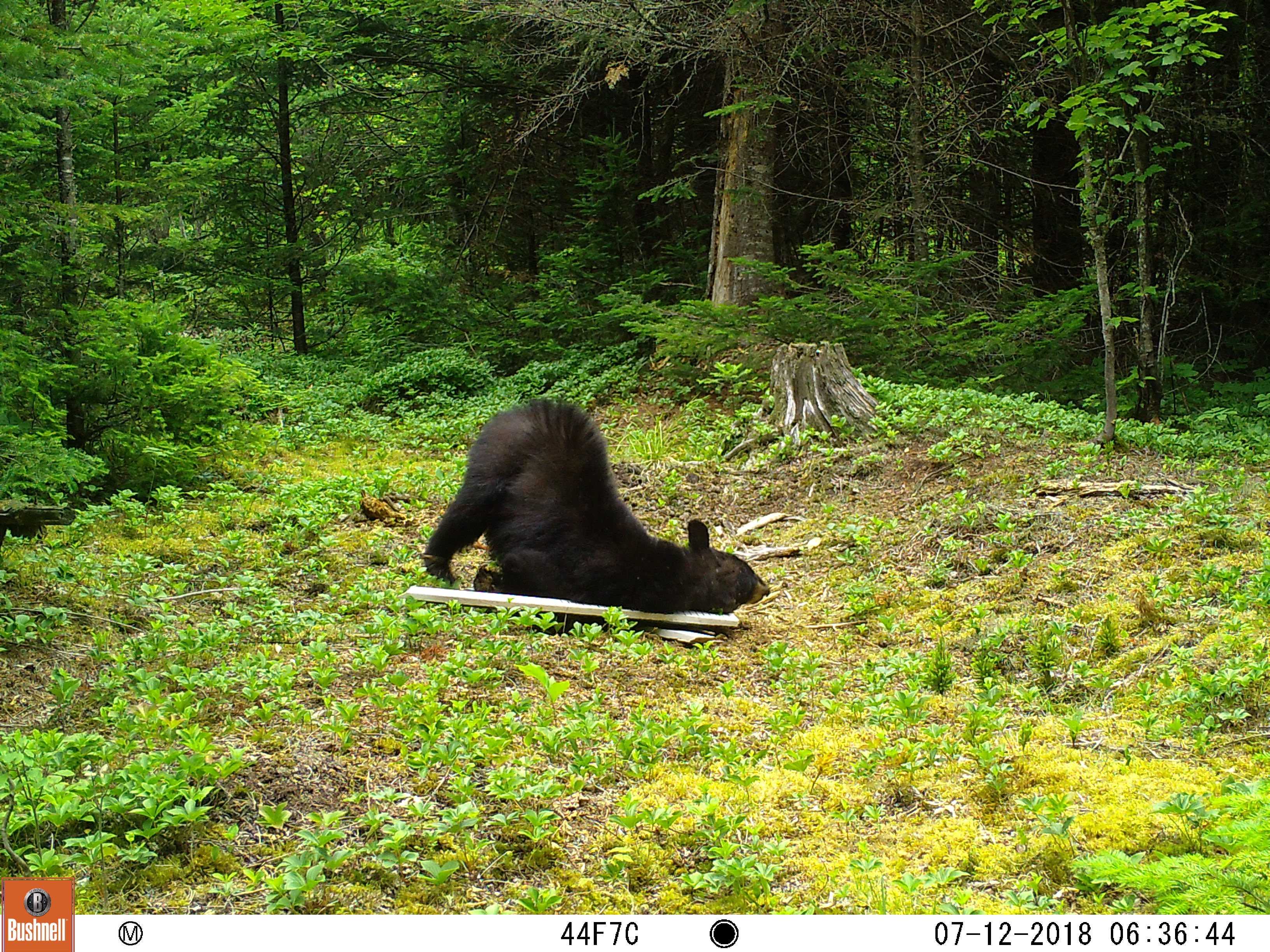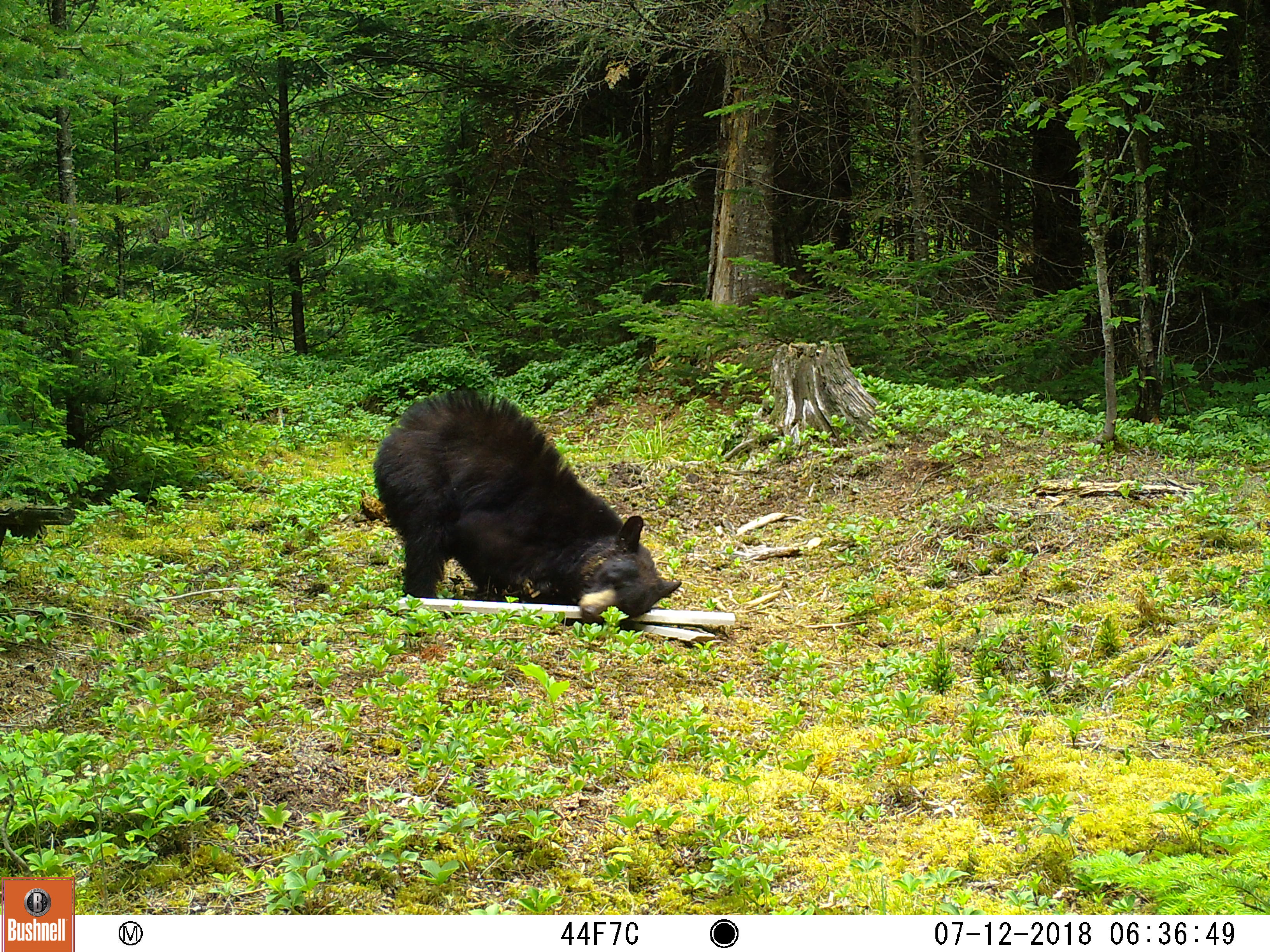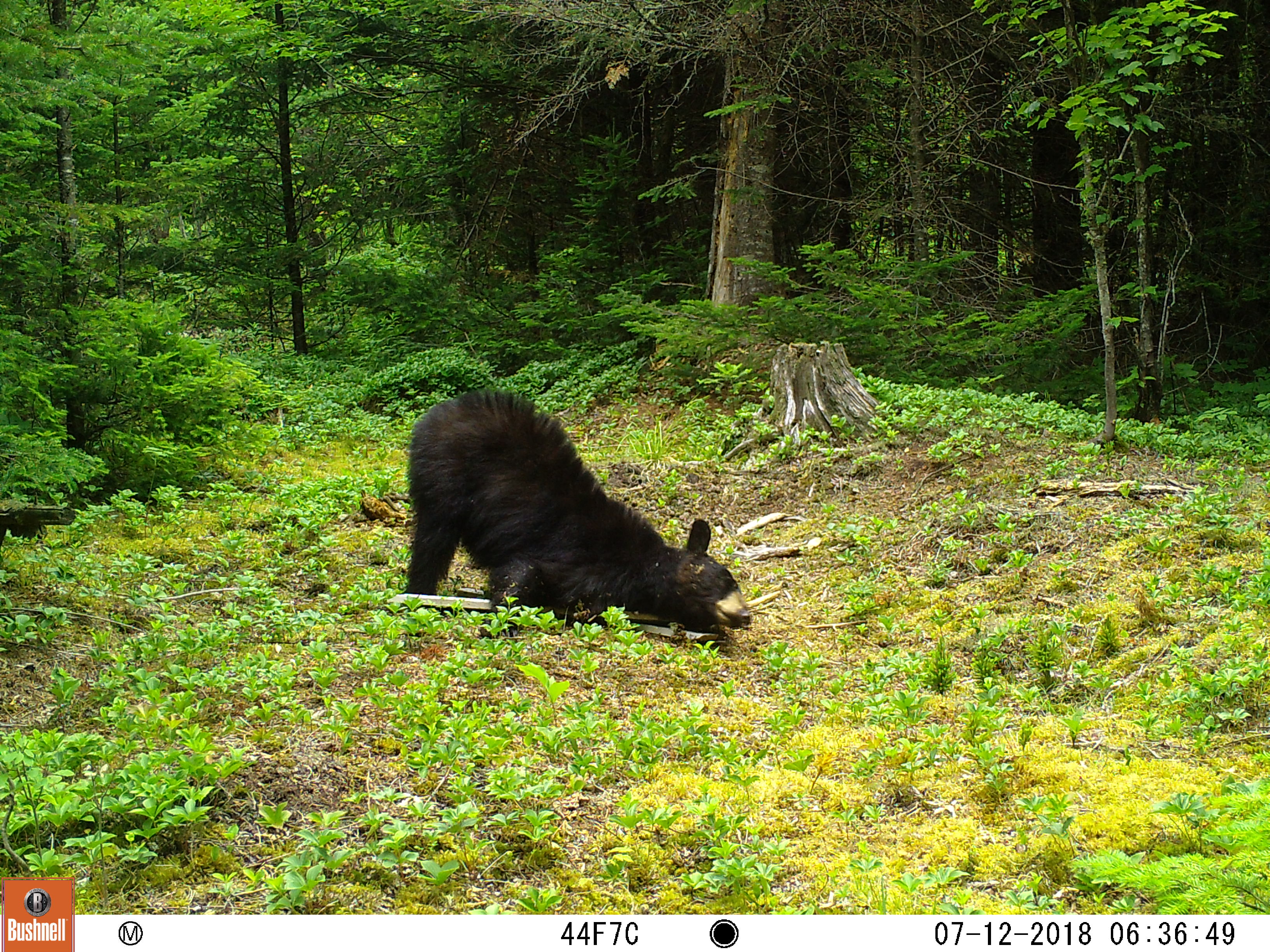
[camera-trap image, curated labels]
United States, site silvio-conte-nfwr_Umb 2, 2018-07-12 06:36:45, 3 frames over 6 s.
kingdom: Animalia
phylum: Chordata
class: Mammalia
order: Carnivora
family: Ursidae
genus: Ursus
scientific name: Ursus americanus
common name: black bear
Black bear (Ursus americanus).